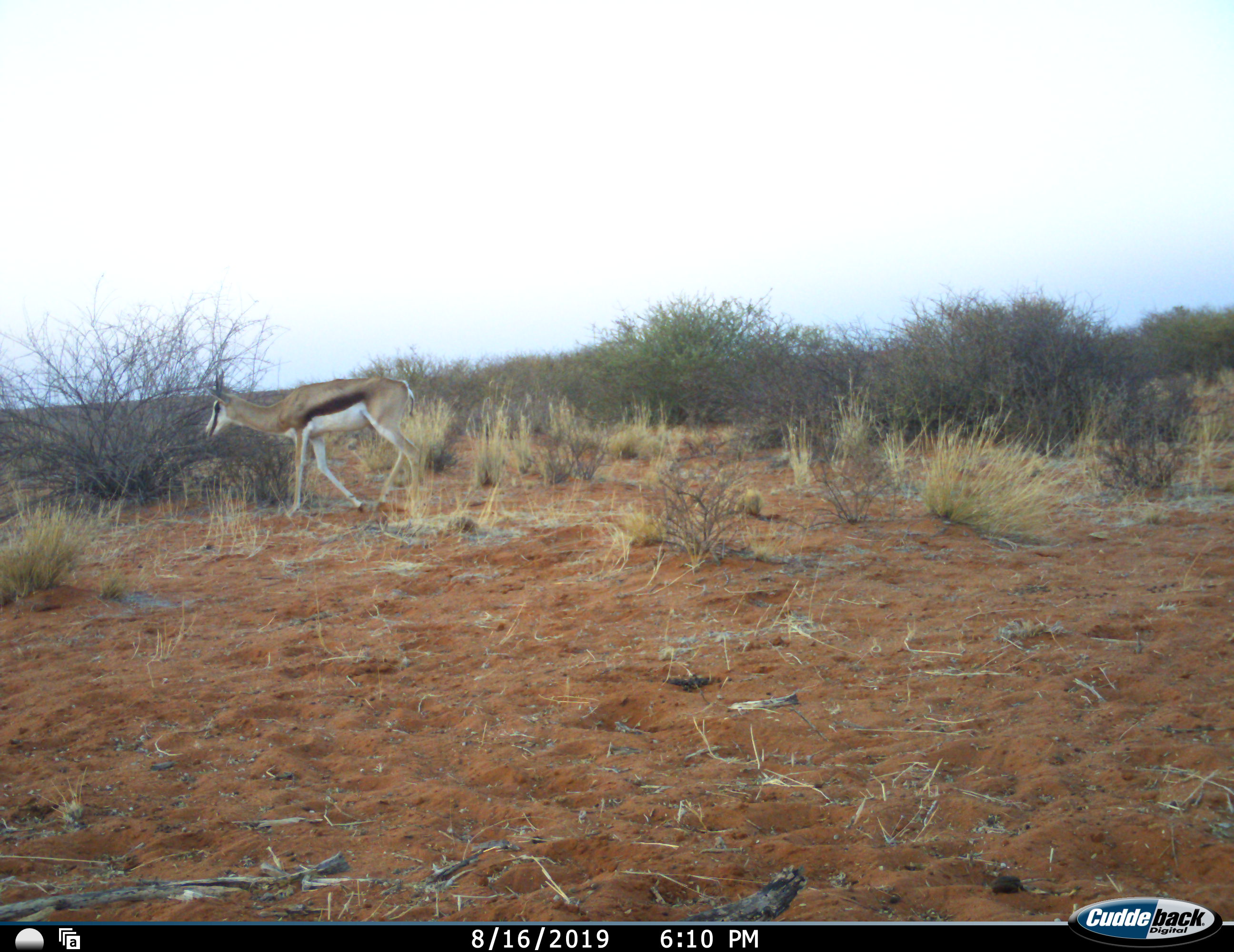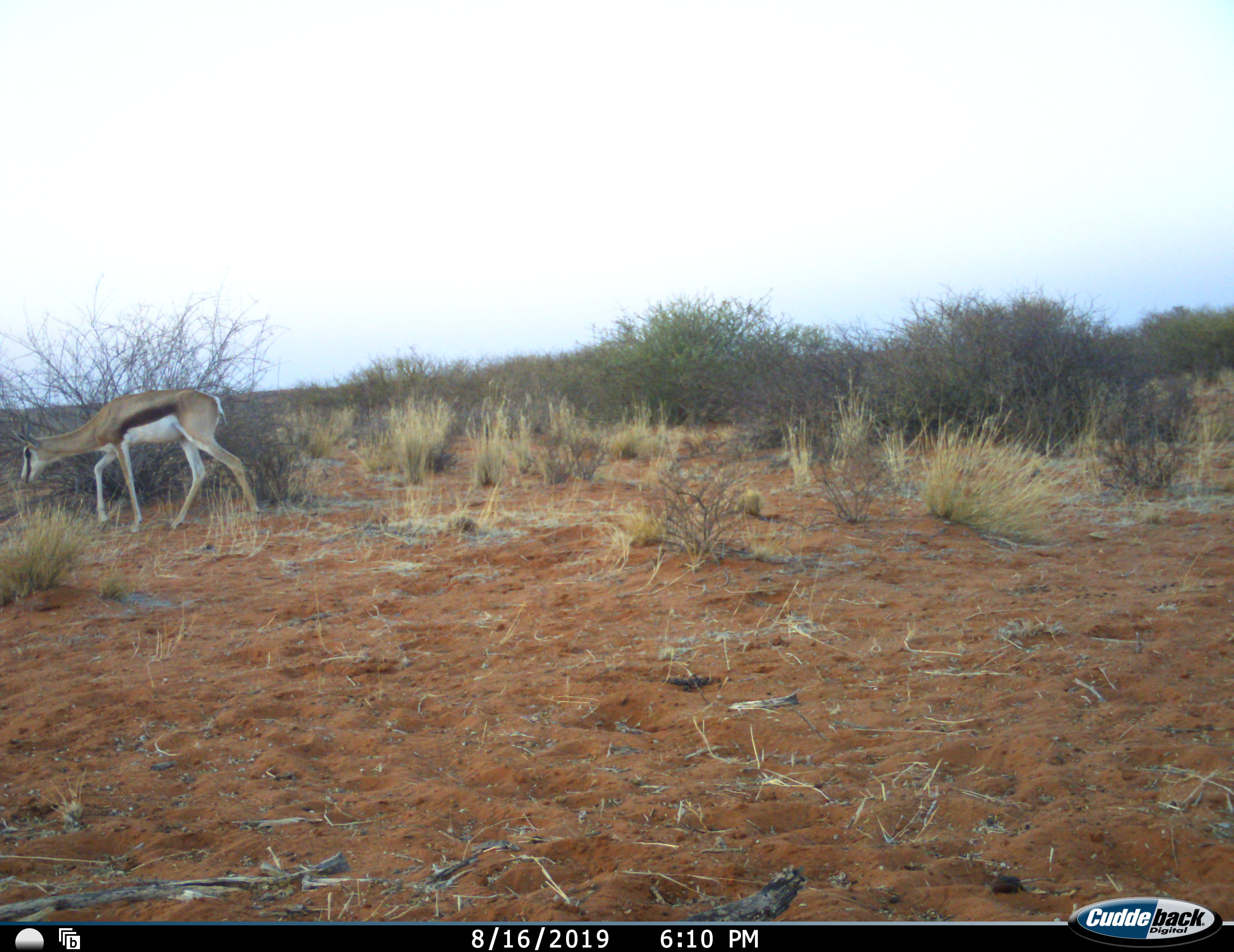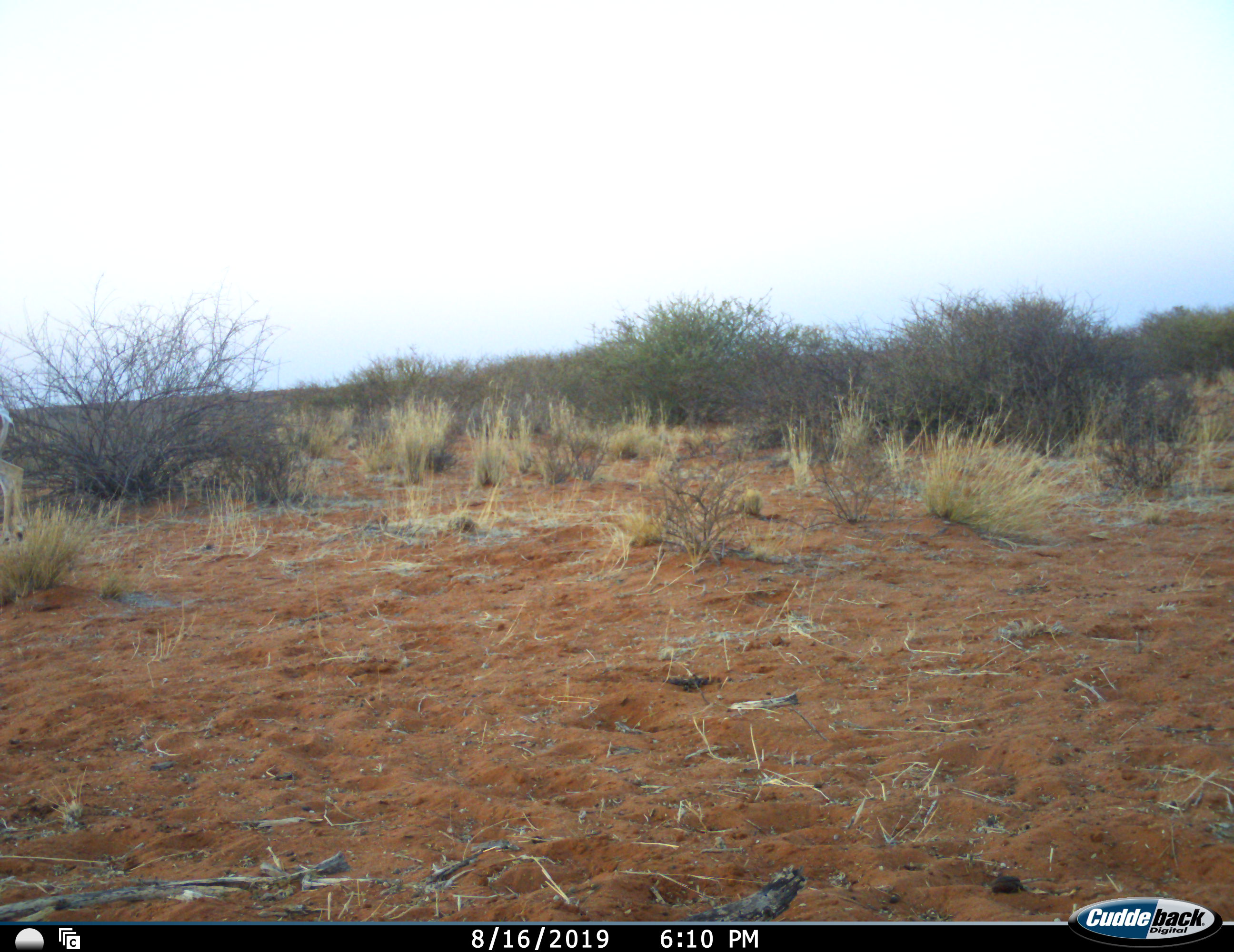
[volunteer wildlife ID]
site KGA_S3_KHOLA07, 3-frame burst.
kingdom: Animalia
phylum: Chordata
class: Mammalia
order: Artiodactyla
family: Bovidae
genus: Antidorcas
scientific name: Antidorcas marsupialis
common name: springbok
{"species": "springbok (Antidorcas marsupialis)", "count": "1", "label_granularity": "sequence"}